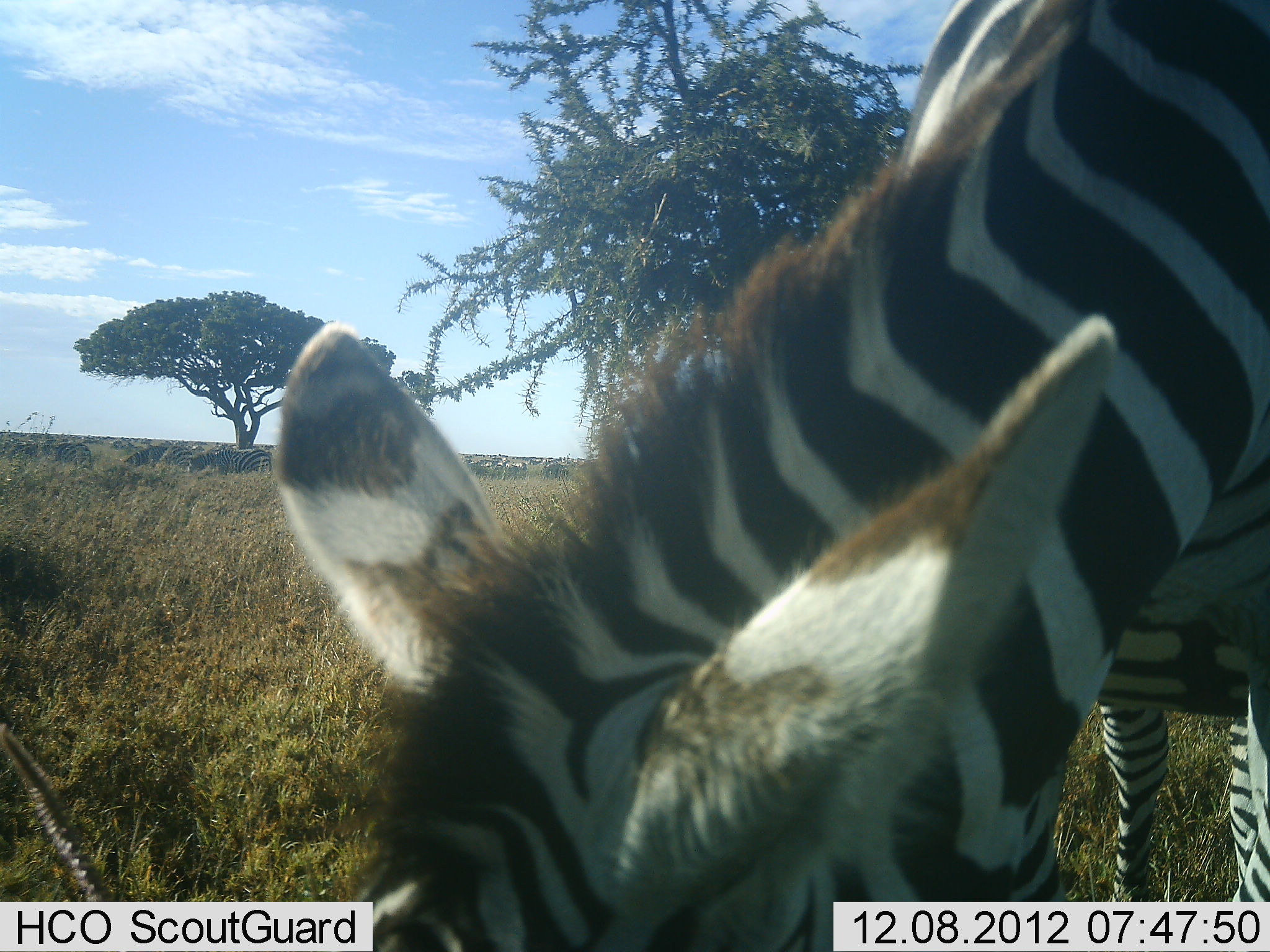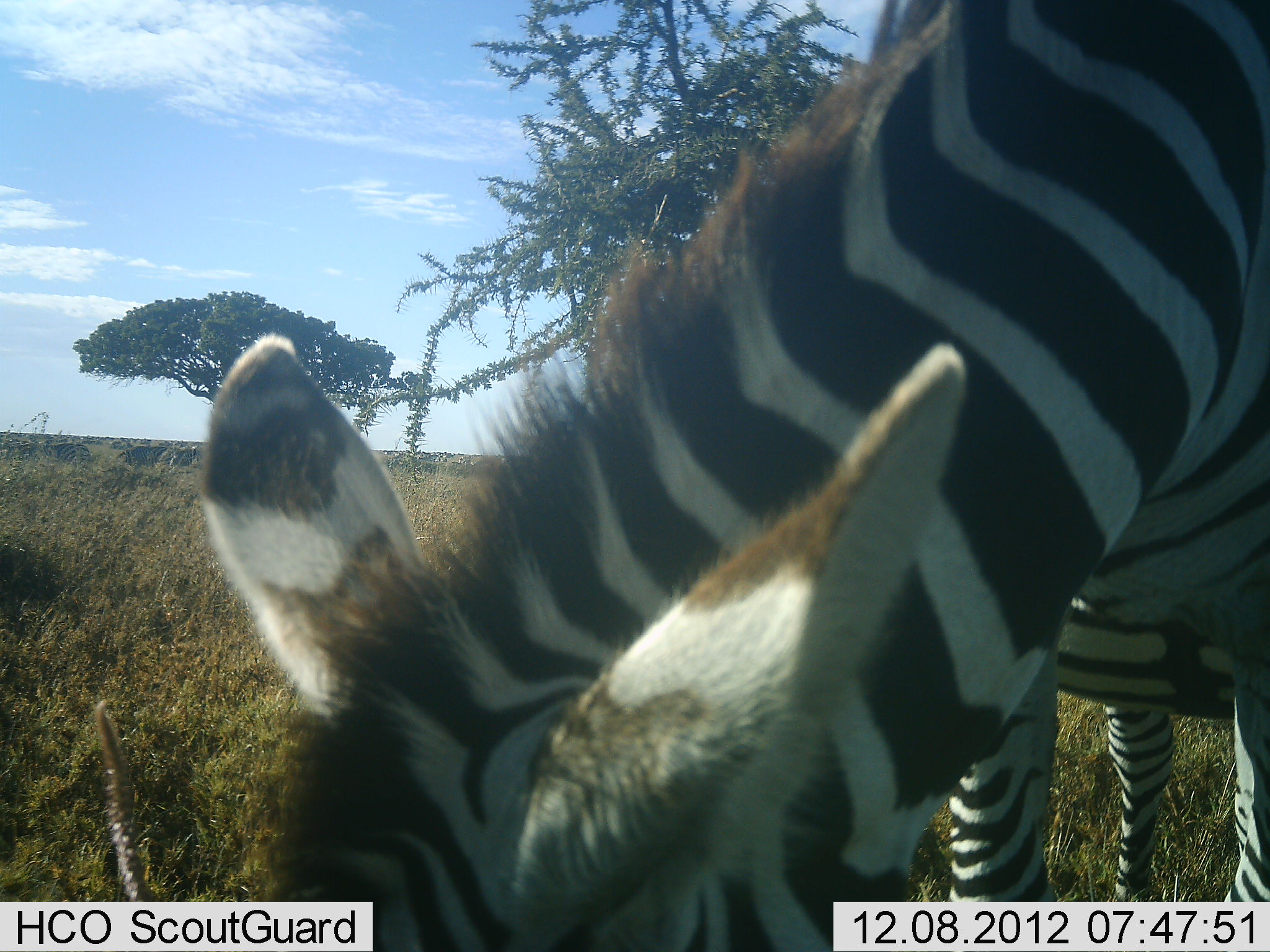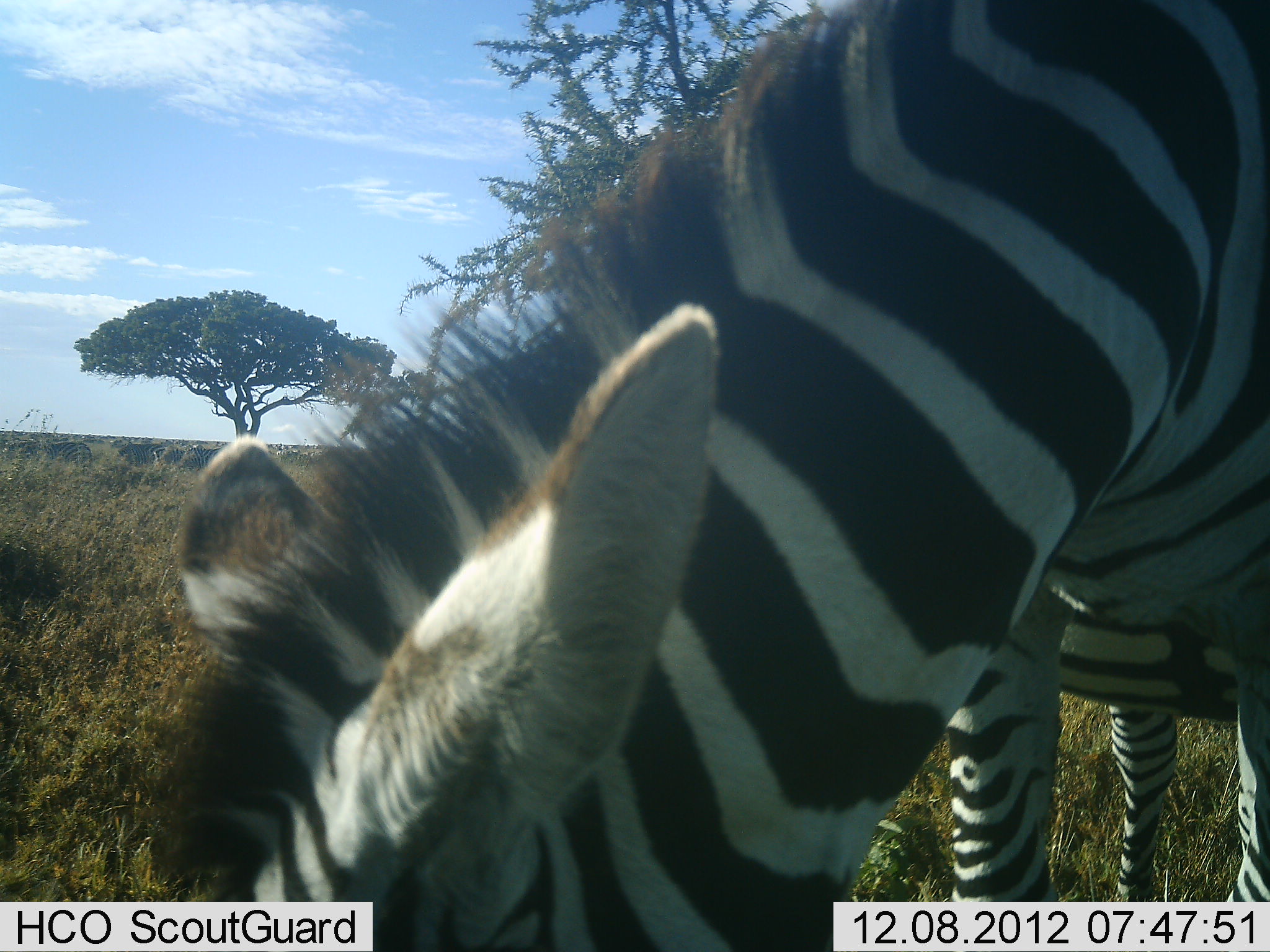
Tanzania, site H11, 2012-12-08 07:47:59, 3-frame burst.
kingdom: Animalia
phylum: Chordata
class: Mammalia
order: Perissodactyla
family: Equidae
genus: Equus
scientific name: Equus quagga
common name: plains zebra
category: zebra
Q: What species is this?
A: Zebra (plains zebra) (Equus quagga).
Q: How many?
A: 1.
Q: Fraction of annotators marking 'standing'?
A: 18%.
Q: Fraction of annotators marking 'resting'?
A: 0%.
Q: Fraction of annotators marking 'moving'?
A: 9%.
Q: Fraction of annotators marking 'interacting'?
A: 0%.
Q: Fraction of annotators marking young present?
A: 0%.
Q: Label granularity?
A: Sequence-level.